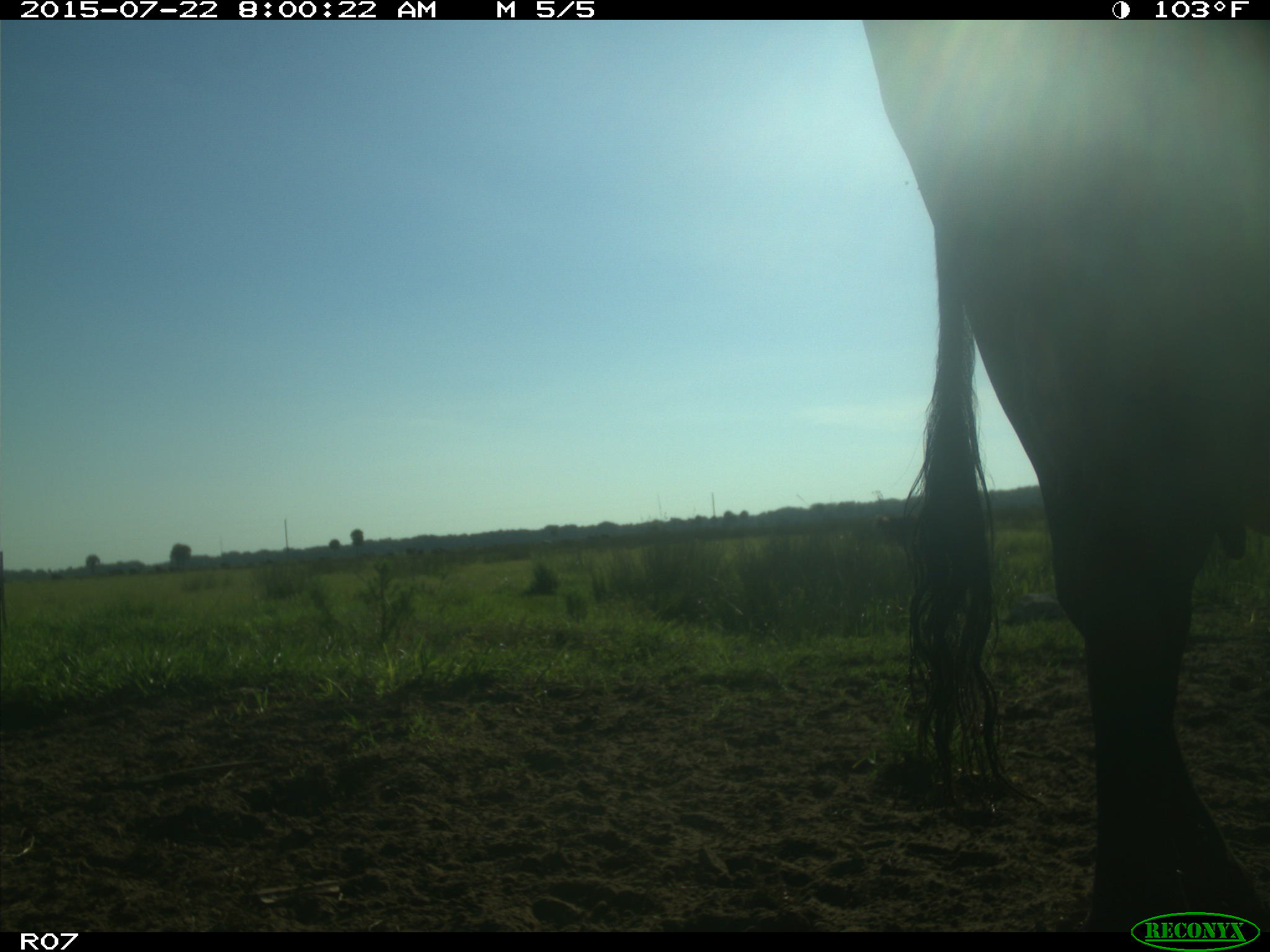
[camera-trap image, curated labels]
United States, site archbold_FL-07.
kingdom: Animalia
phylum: Chordata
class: Mammalia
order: Artiodactyla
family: Bovidae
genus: Bos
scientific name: Bos taurus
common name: domestic cow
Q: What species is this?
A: Bos taurus (domestic cow).